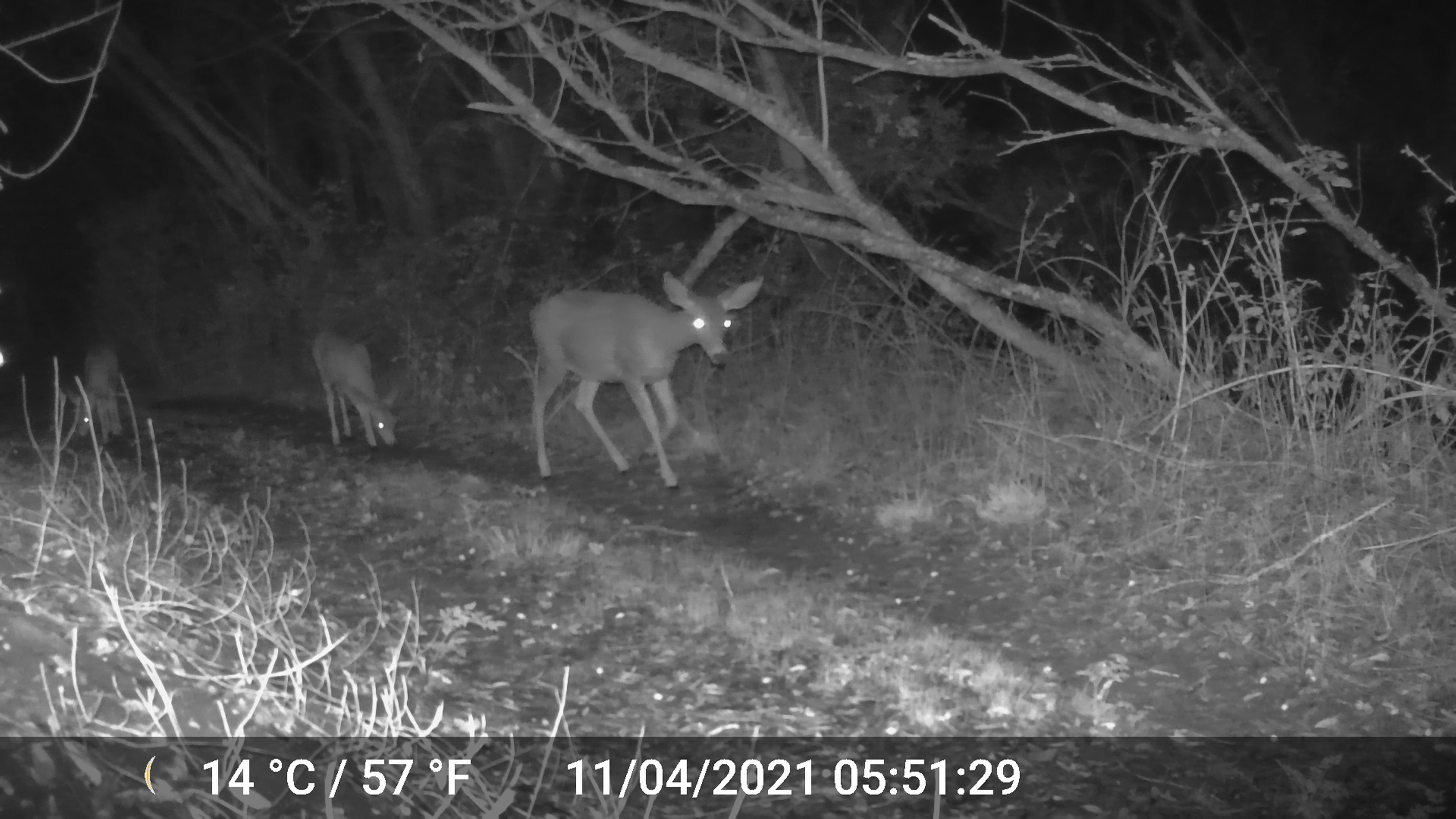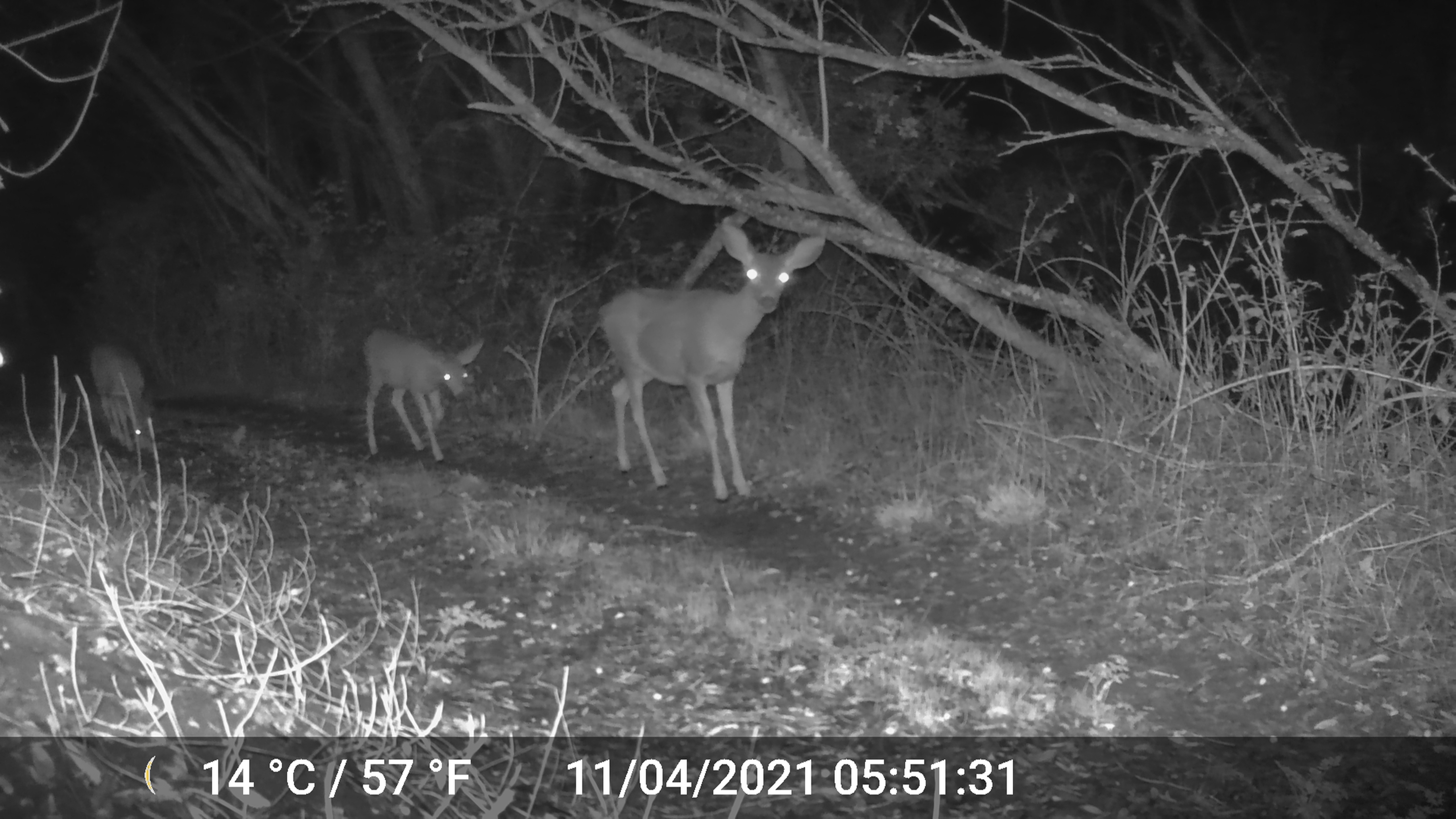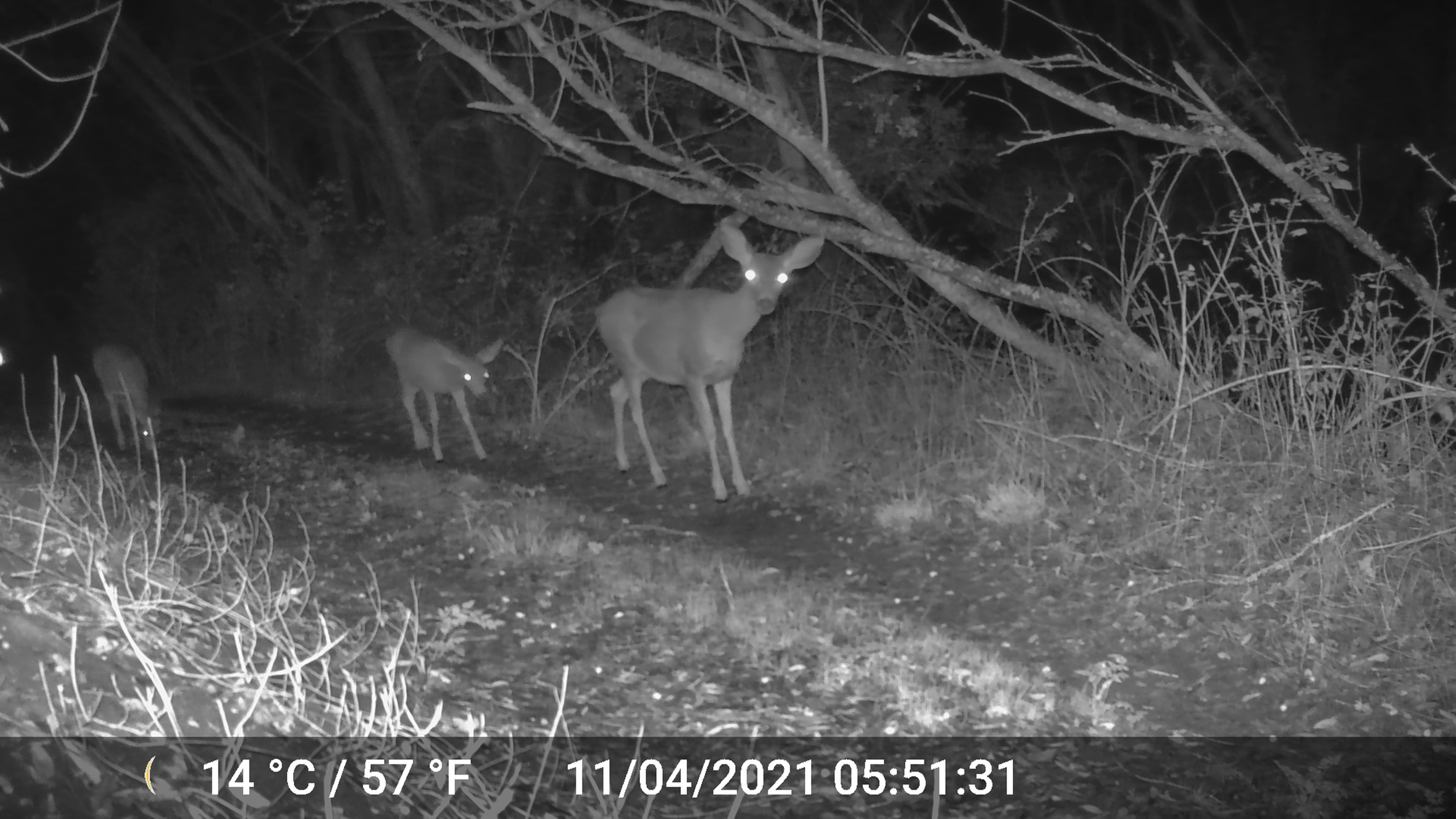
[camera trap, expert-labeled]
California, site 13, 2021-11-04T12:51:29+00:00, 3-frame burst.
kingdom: Animalia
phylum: Chordata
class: Mammalia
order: Artiodactyla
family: Cervidae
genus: Odocoileus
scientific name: Odocoileus hemionus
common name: mule deer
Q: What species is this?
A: Mule deer (Odocoileus hemionus).